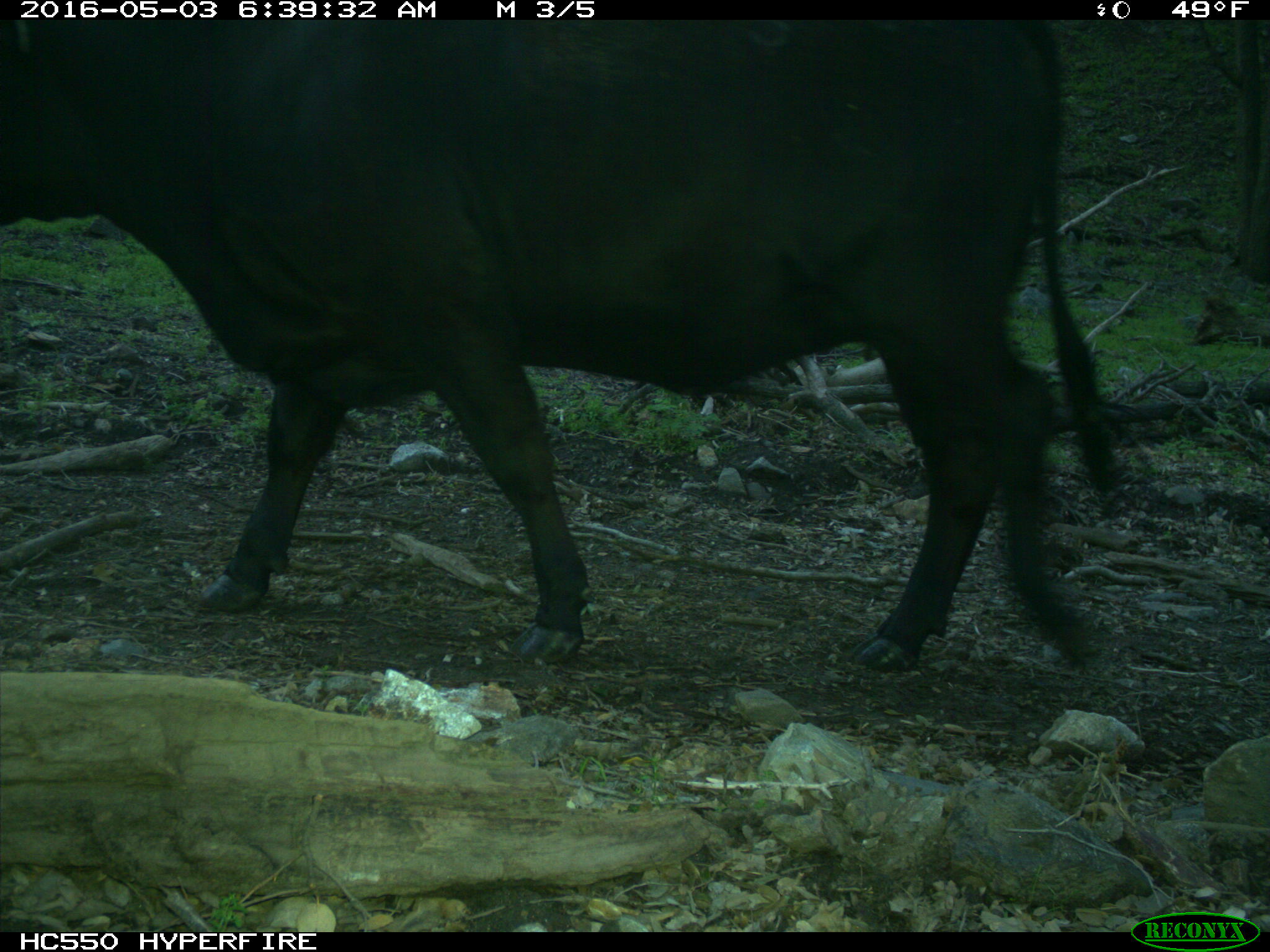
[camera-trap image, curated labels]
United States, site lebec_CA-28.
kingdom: Animalia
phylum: Chordata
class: Mammalia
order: Artiodactyla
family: Bovidae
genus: Bos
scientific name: Bos taurus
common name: domestic cow